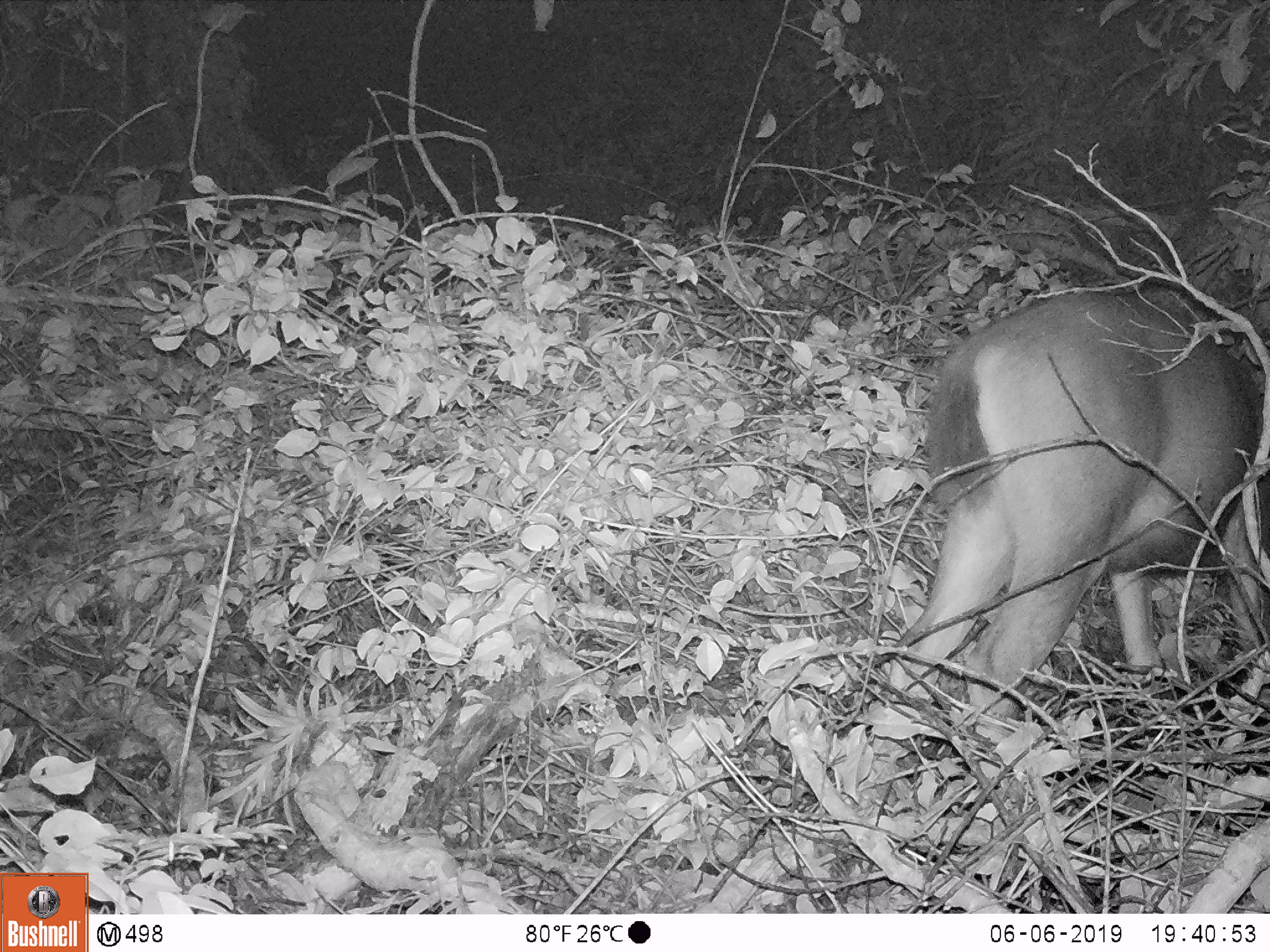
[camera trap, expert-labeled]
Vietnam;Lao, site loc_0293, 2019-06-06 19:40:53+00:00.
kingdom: Animalia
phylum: Chordata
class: Mammalia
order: Artiodactyla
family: Cervidae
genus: Rusa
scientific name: Rusa unicolor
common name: sambar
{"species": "sambar (Rusa unicolor)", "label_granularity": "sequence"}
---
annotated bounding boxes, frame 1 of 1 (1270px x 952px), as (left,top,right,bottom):
sambar: (871,284,1270,763)